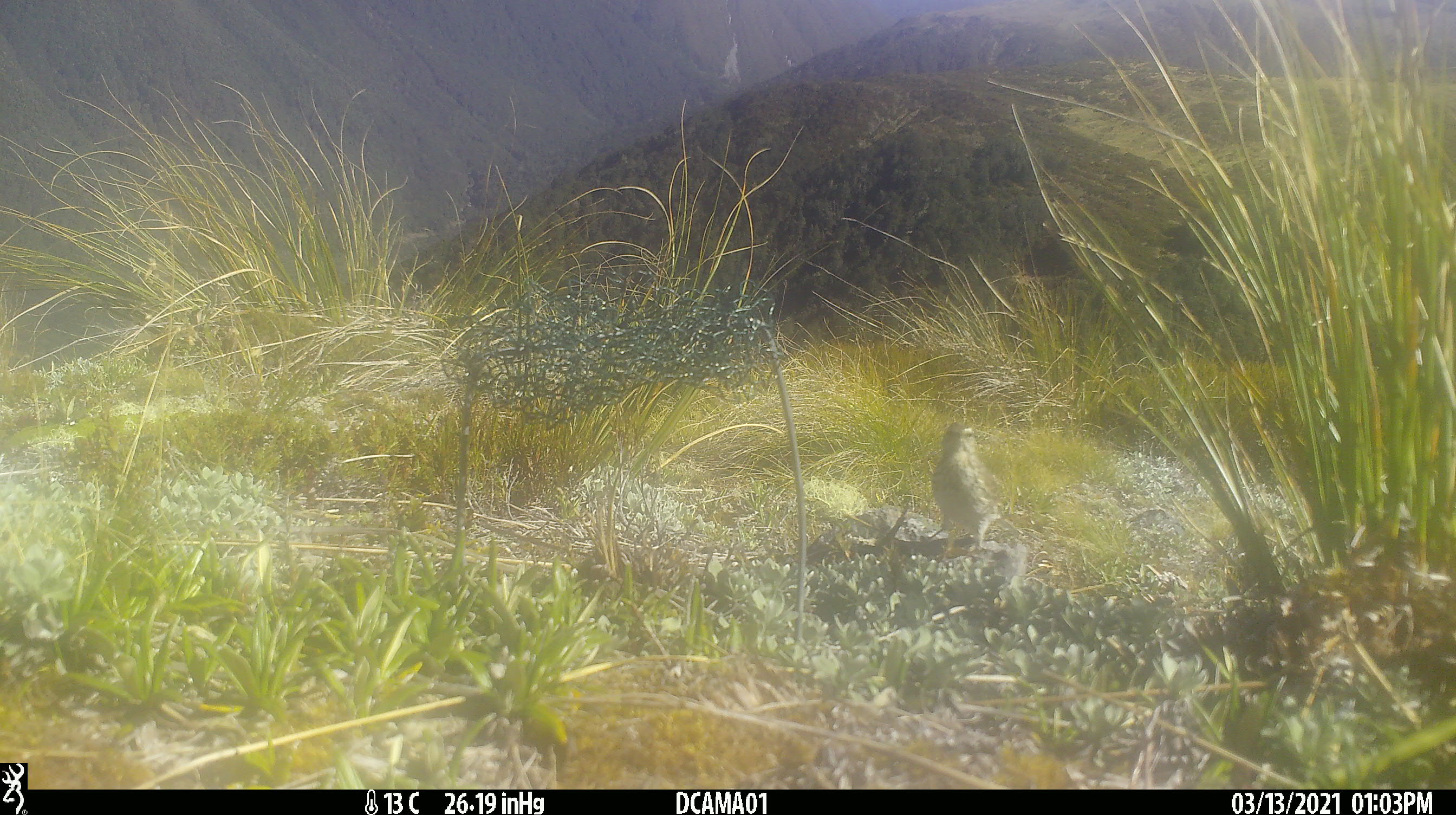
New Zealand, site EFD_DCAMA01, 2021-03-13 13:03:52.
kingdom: Animalia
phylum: Chordata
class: Aves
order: Passeriformes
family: Motacillidae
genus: Anthus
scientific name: Anthus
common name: pipit